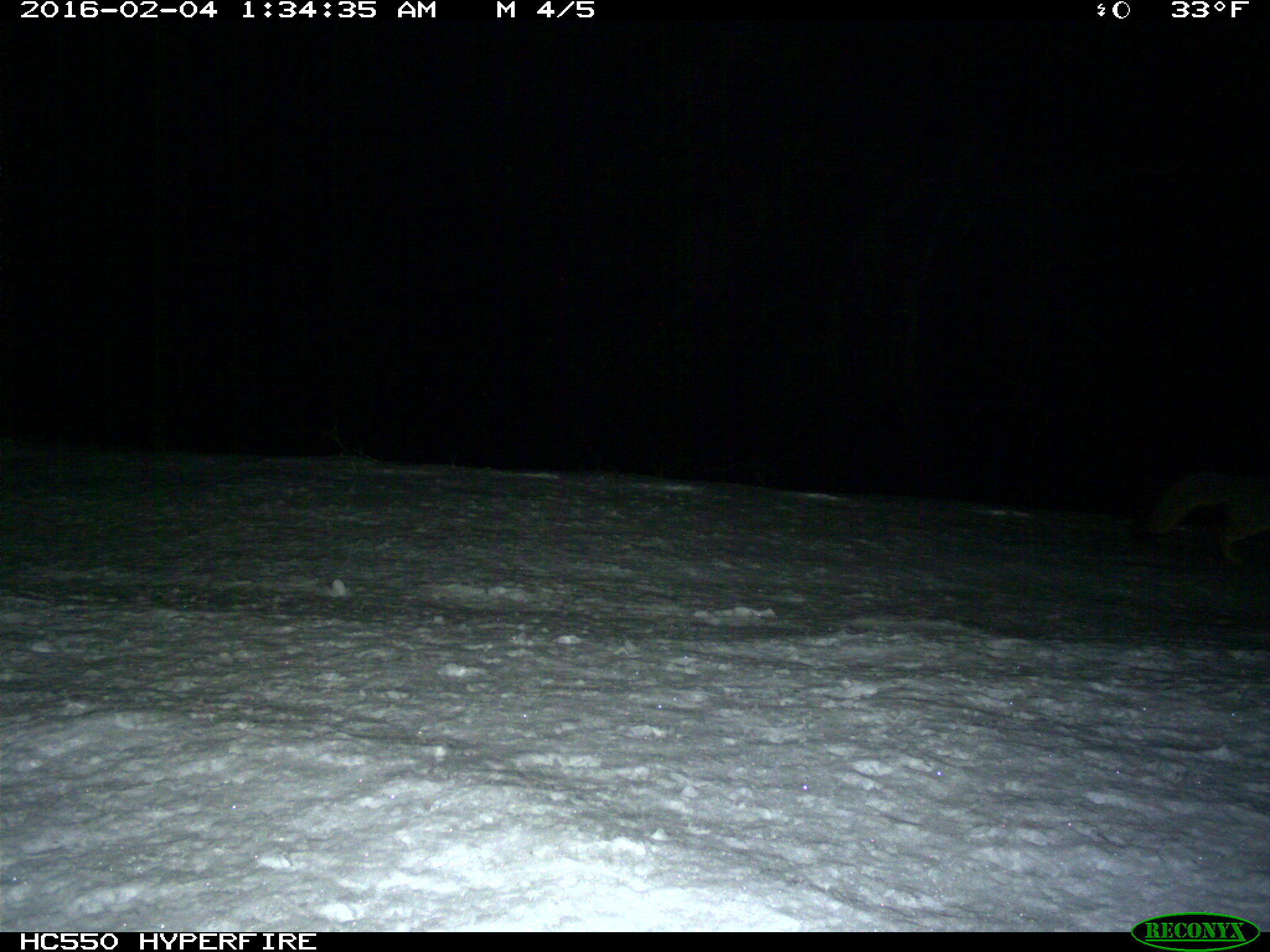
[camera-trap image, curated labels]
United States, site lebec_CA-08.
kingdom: Animalia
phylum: Chordata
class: Mammalia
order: Carnivora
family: Canidae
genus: Urocyon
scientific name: Urocyon cinereoargenteus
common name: gray fox